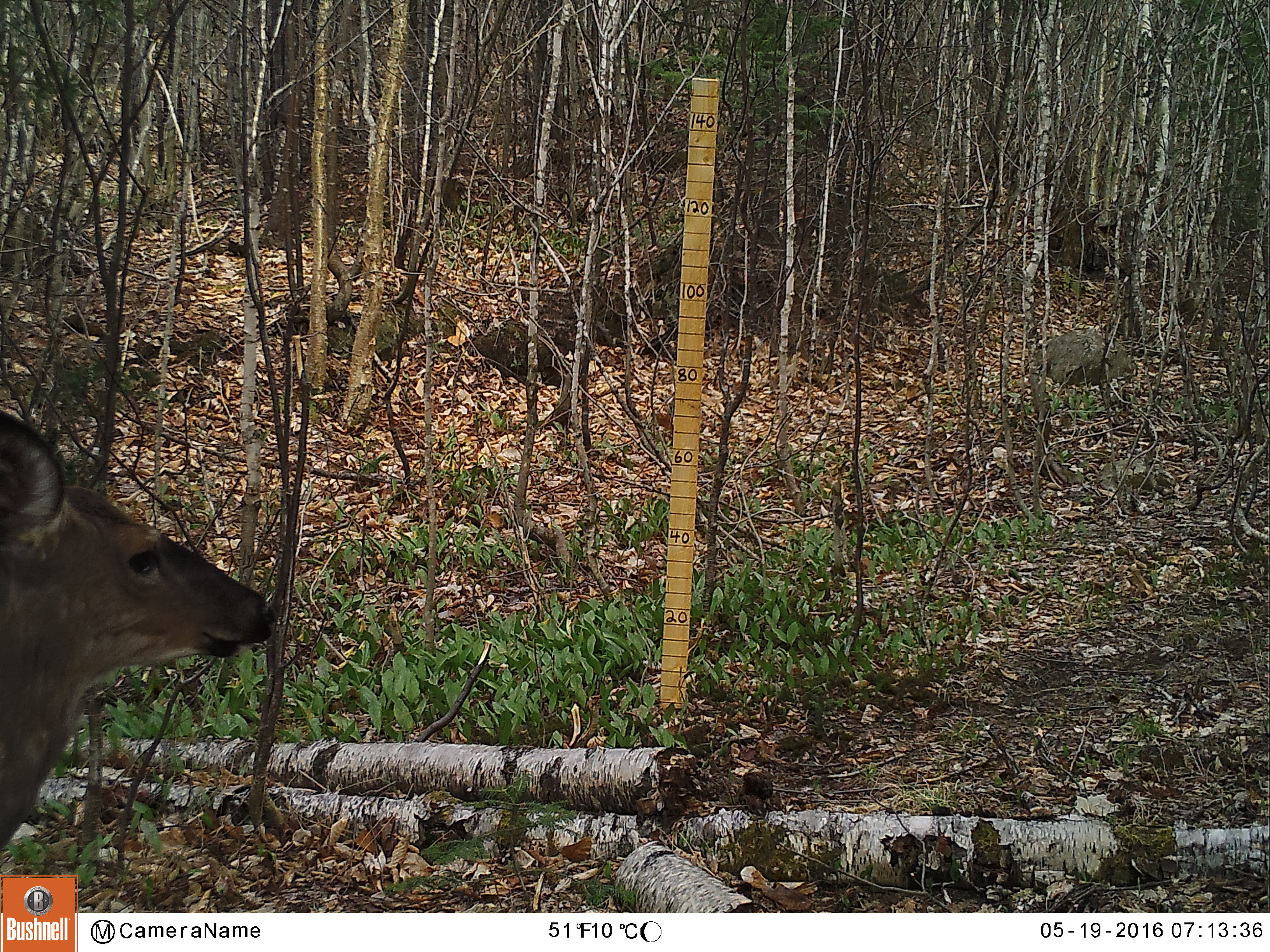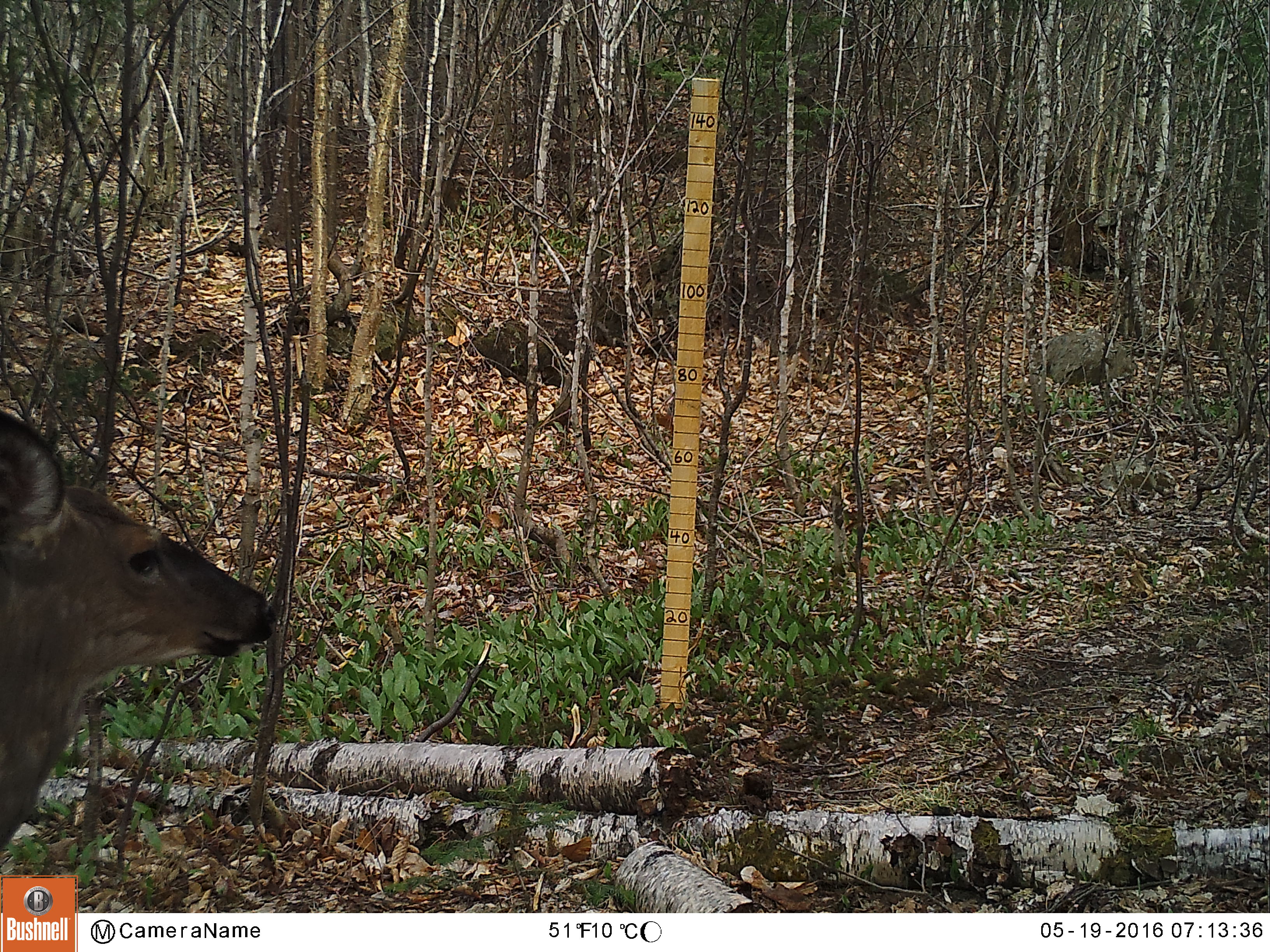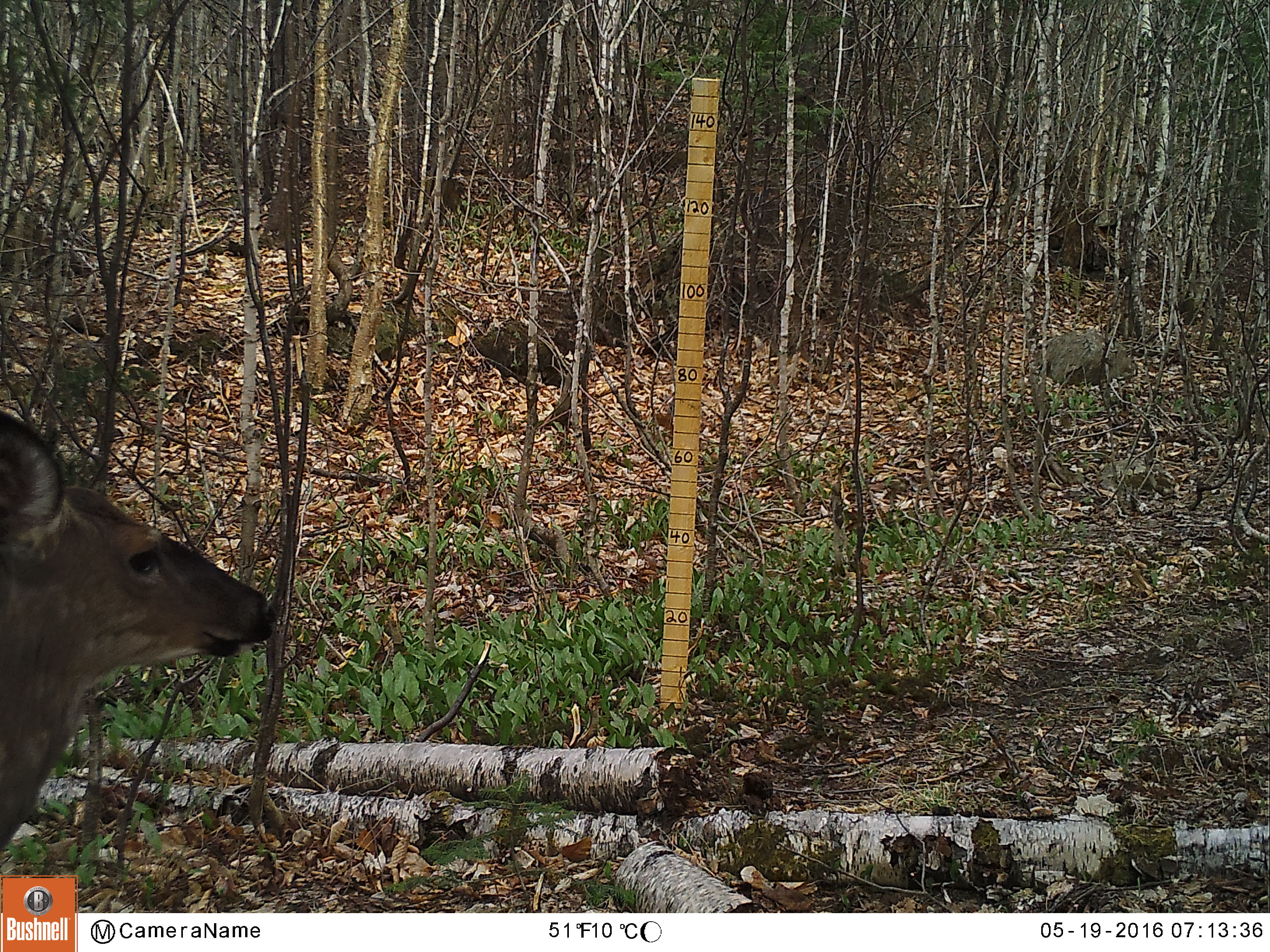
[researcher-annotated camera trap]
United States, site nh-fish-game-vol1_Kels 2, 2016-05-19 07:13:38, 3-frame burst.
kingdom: Animalia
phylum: Chordata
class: Mammalia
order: Artiodactyla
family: Cervidae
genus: Odocoileus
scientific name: Odocoileus virginianus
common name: white-tailed deer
White-tailed deer (Odocoileus virginianus).